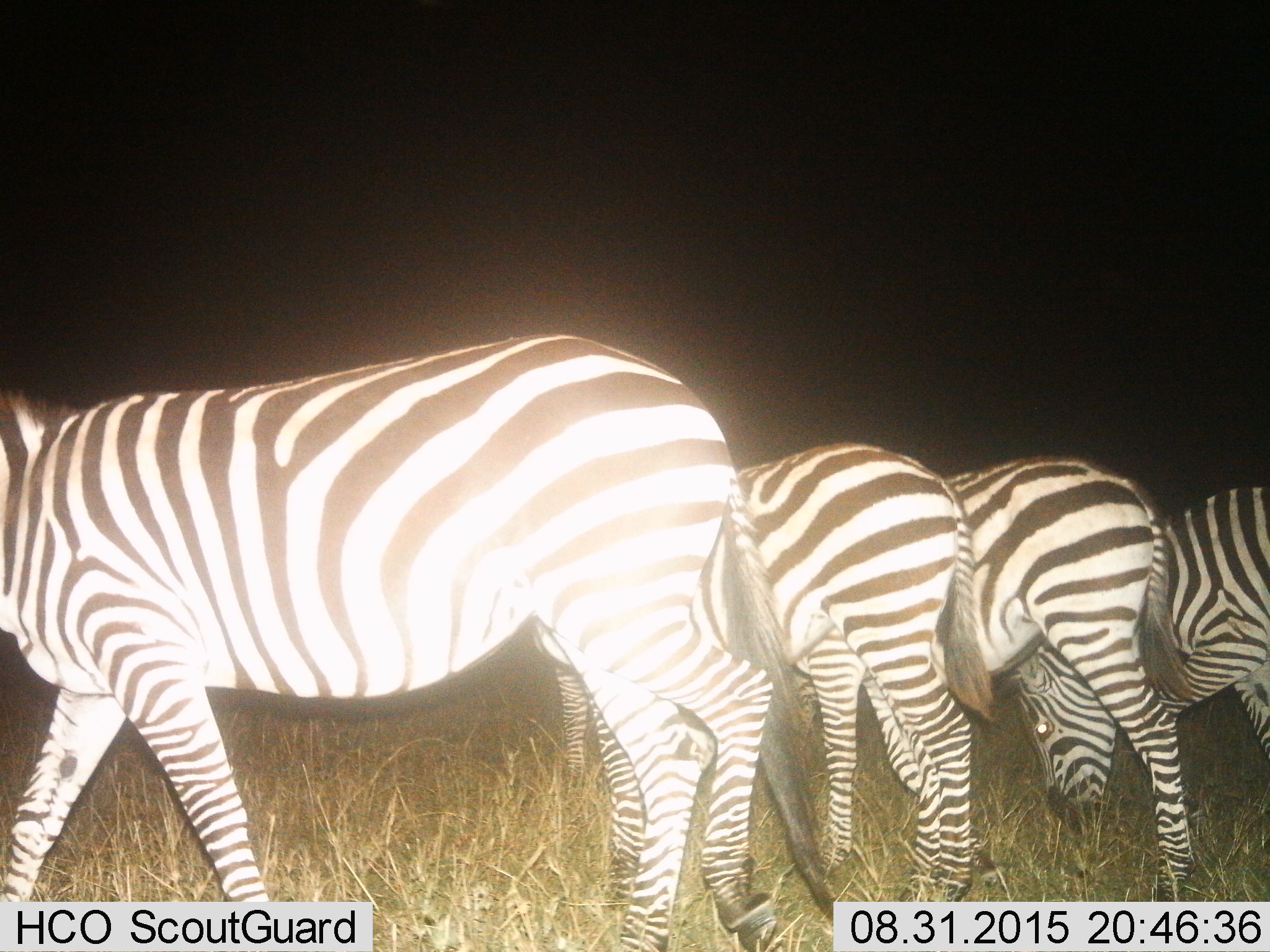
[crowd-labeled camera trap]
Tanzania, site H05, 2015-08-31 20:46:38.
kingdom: Animalia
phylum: Chordata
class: Mammalia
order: Perissodactyla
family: Equidae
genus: Equus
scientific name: Equus quagga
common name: plains zebra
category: zebra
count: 4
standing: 40%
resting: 0%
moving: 50%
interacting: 0%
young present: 10%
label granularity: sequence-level